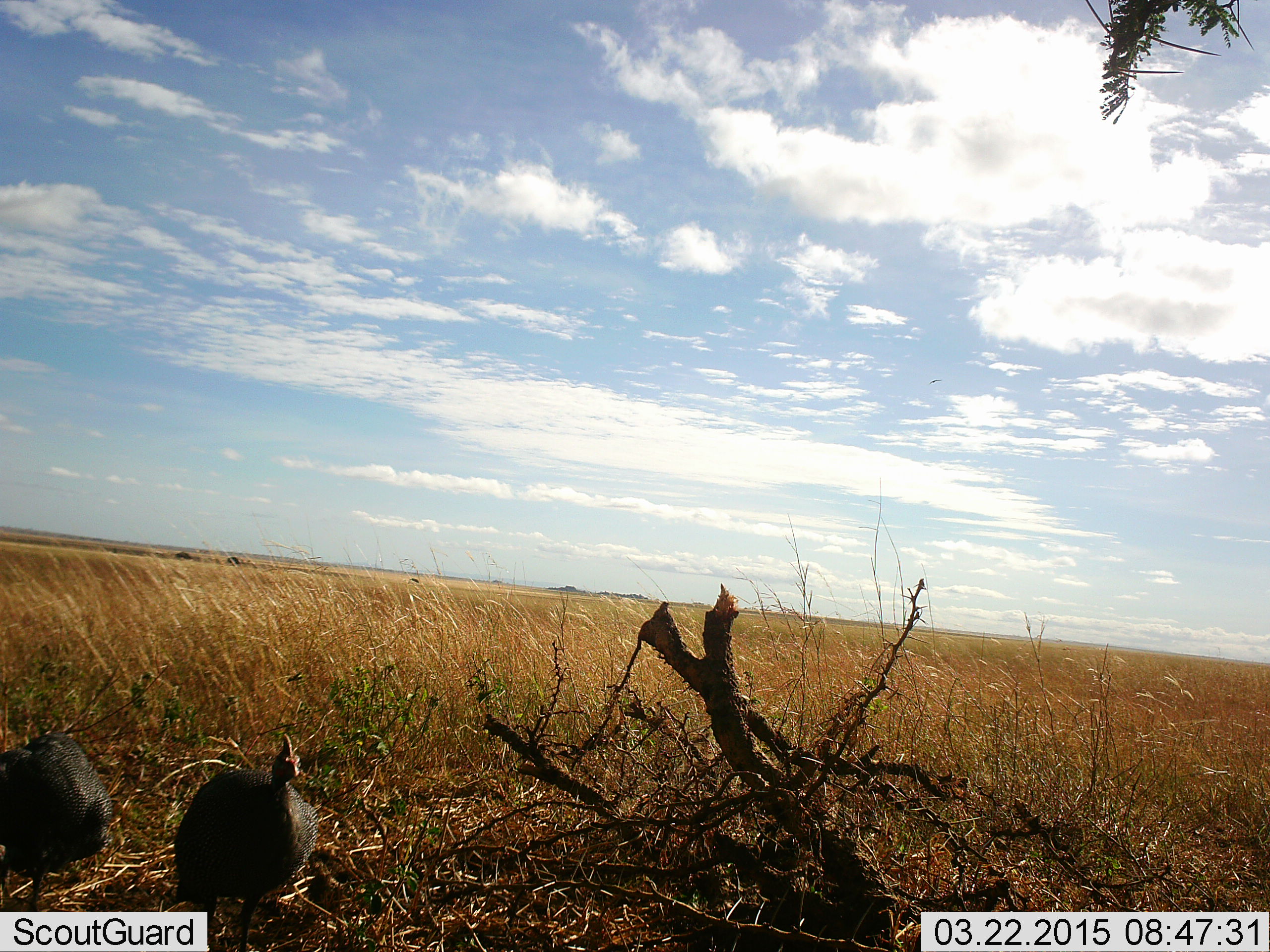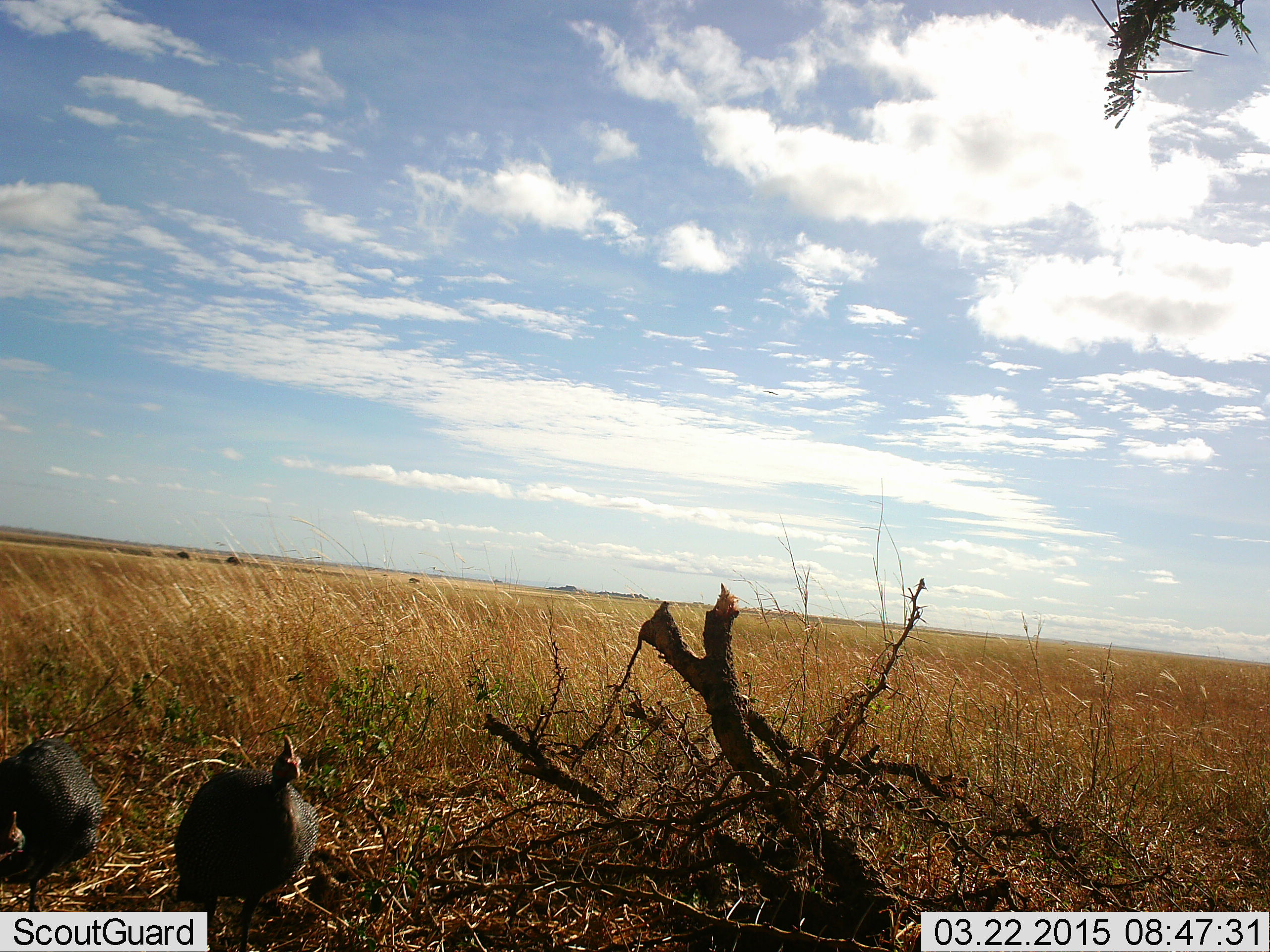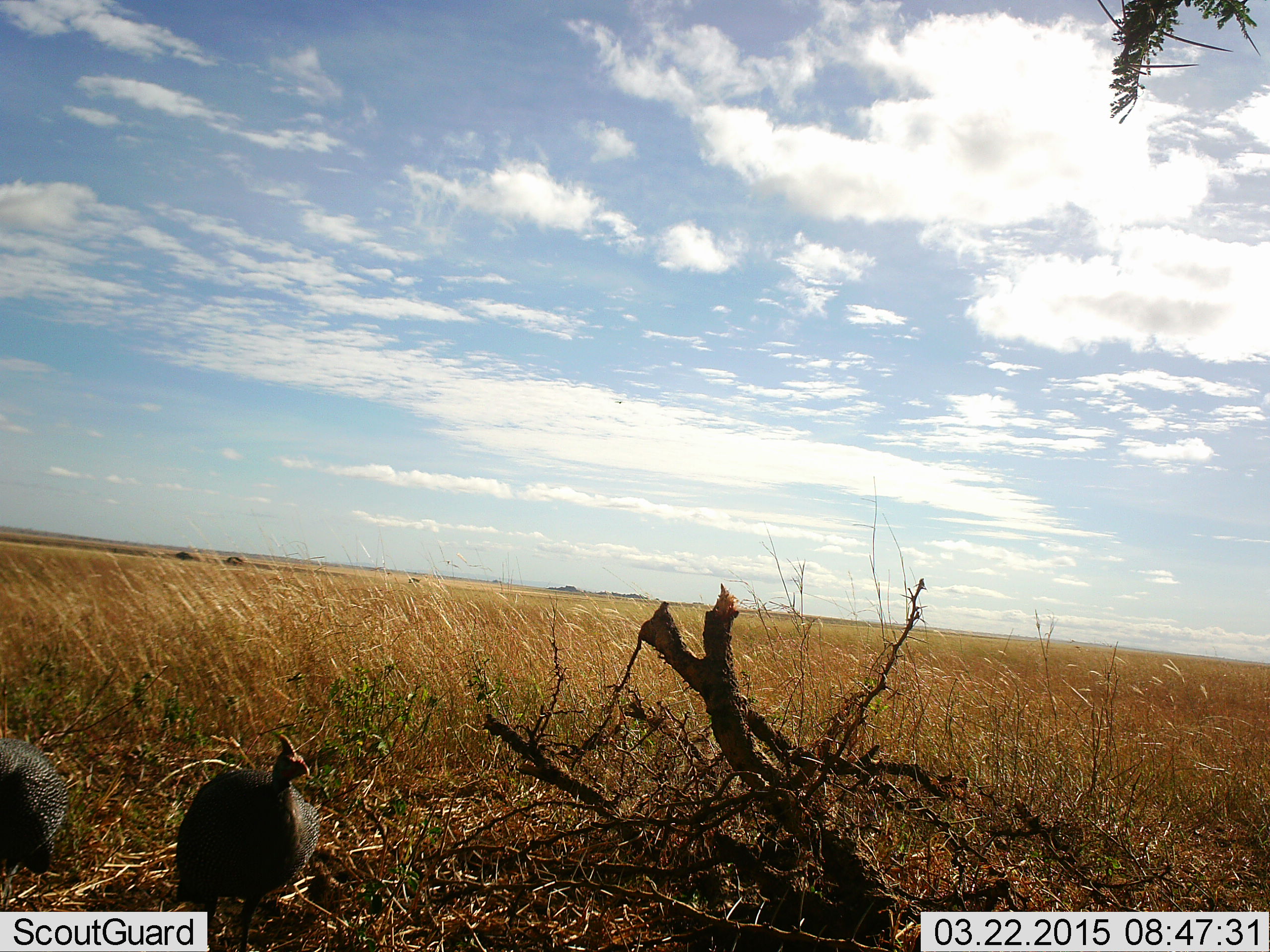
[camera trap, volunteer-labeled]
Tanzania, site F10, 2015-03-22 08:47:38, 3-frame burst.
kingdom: Animalia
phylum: Chordata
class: Aves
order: Galliformes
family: Numididae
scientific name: Numididae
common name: guinea fowl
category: guineafowl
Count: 2.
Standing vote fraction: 80%.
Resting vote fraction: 20%.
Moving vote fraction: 10%.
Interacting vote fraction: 0%.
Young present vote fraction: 0%.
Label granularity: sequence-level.